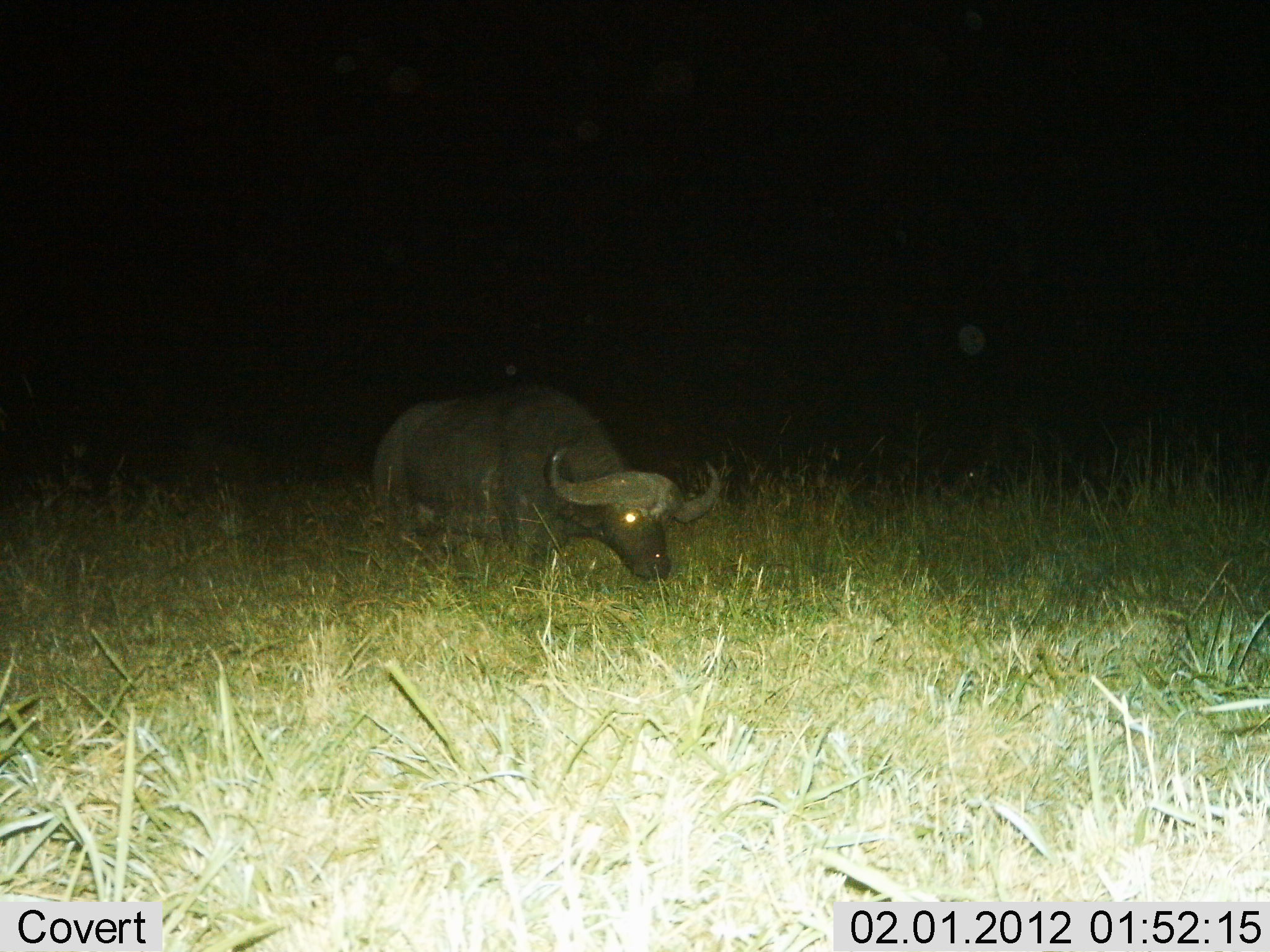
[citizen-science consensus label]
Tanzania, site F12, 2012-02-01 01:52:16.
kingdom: Animalia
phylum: Chordata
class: Mammalia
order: Artiodactyla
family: Bovidae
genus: Syncerus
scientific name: Syncerus caffer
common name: cape buffalo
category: buffalo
Buffalo (cape buffalo) (Syncerus caffer), count 1. Behavior (volunteer vote fractions): standing 56%, resting 0%, moving 33%, interacting 0%. Young present (vote fraction): 0%. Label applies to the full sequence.